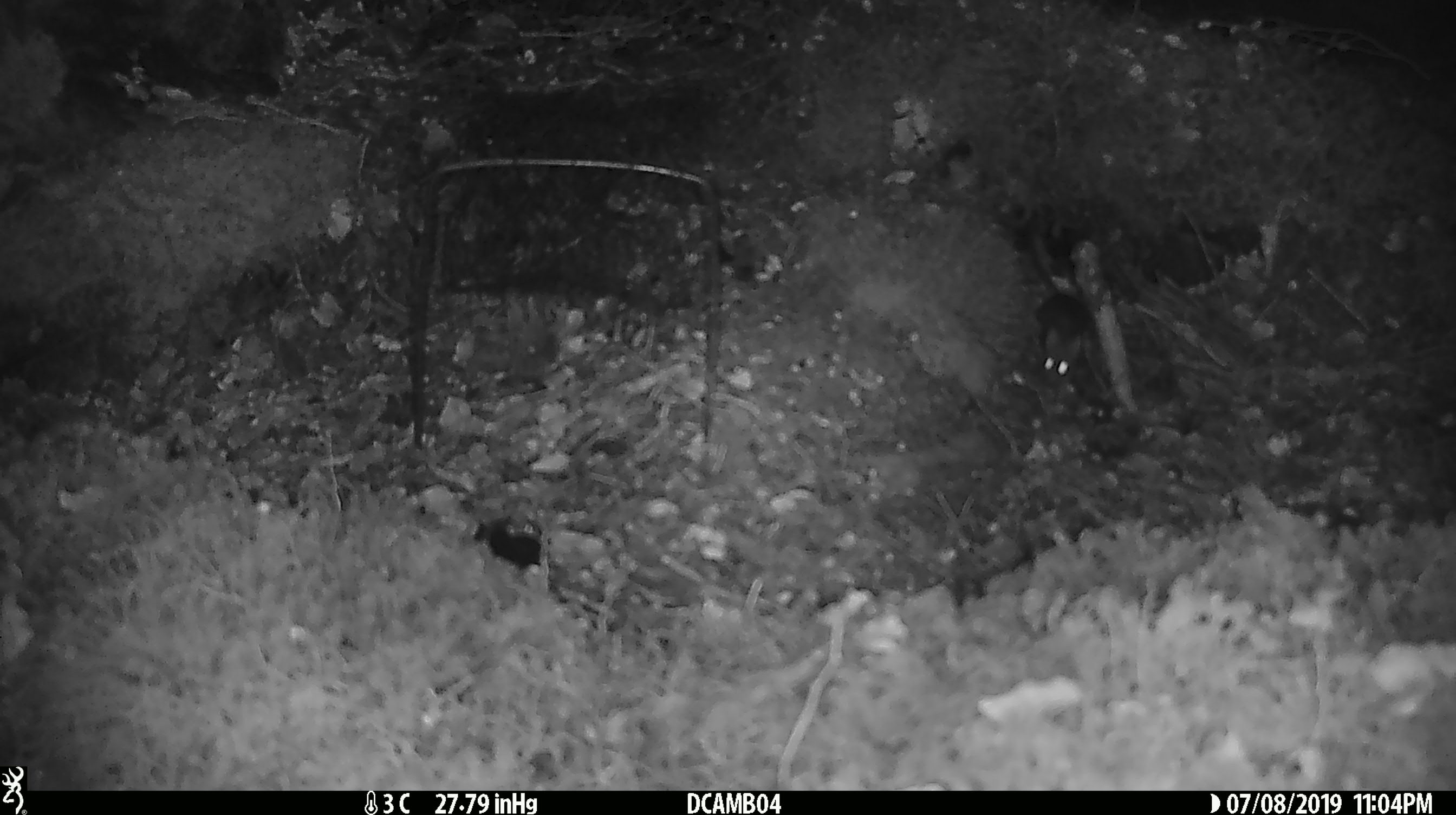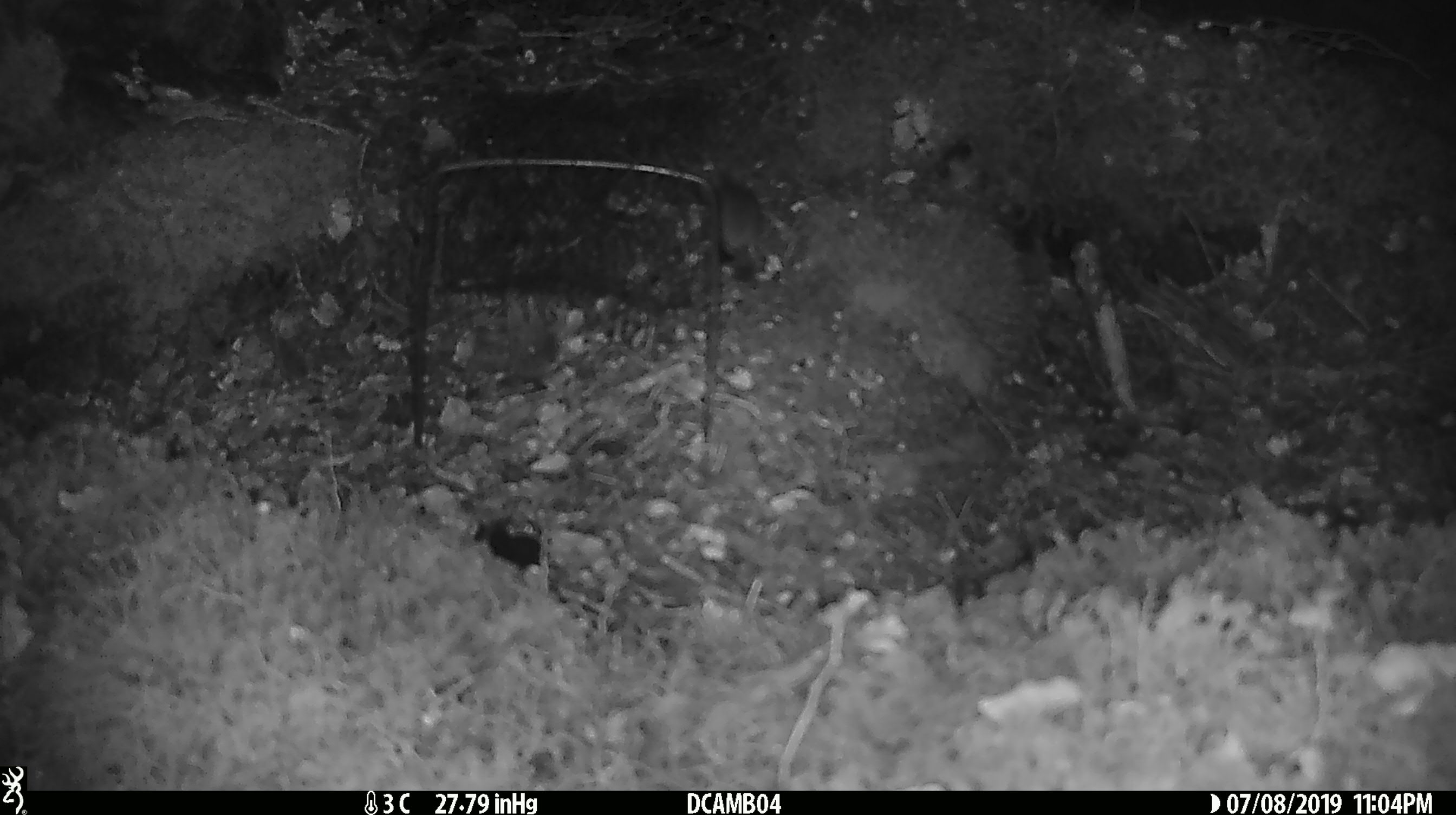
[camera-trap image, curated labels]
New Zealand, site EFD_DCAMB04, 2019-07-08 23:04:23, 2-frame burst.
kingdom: Animalia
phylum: Chordata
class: Mammalia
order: Rodentia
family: Muridae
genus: Mus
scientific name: Mus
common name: mouse